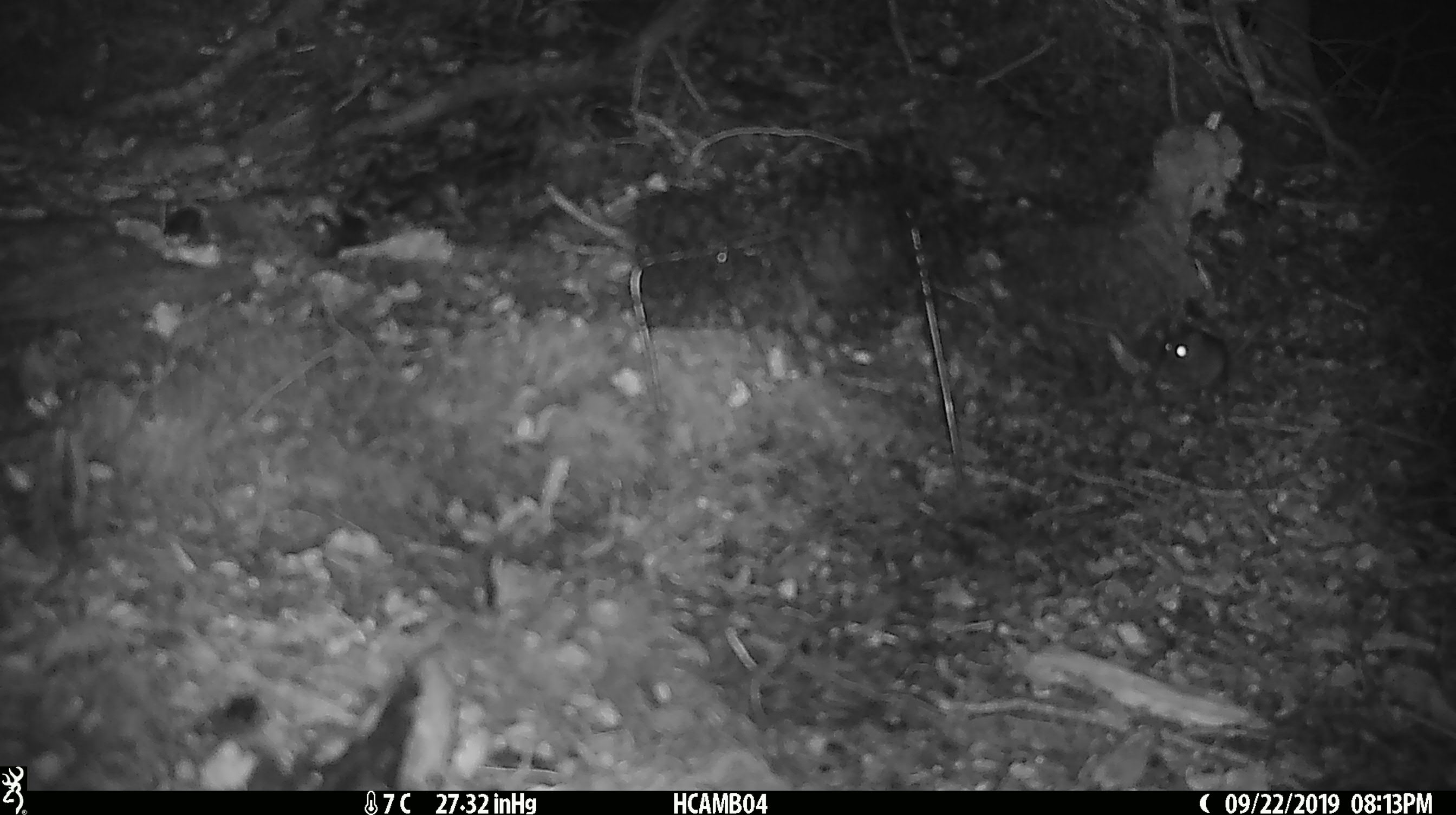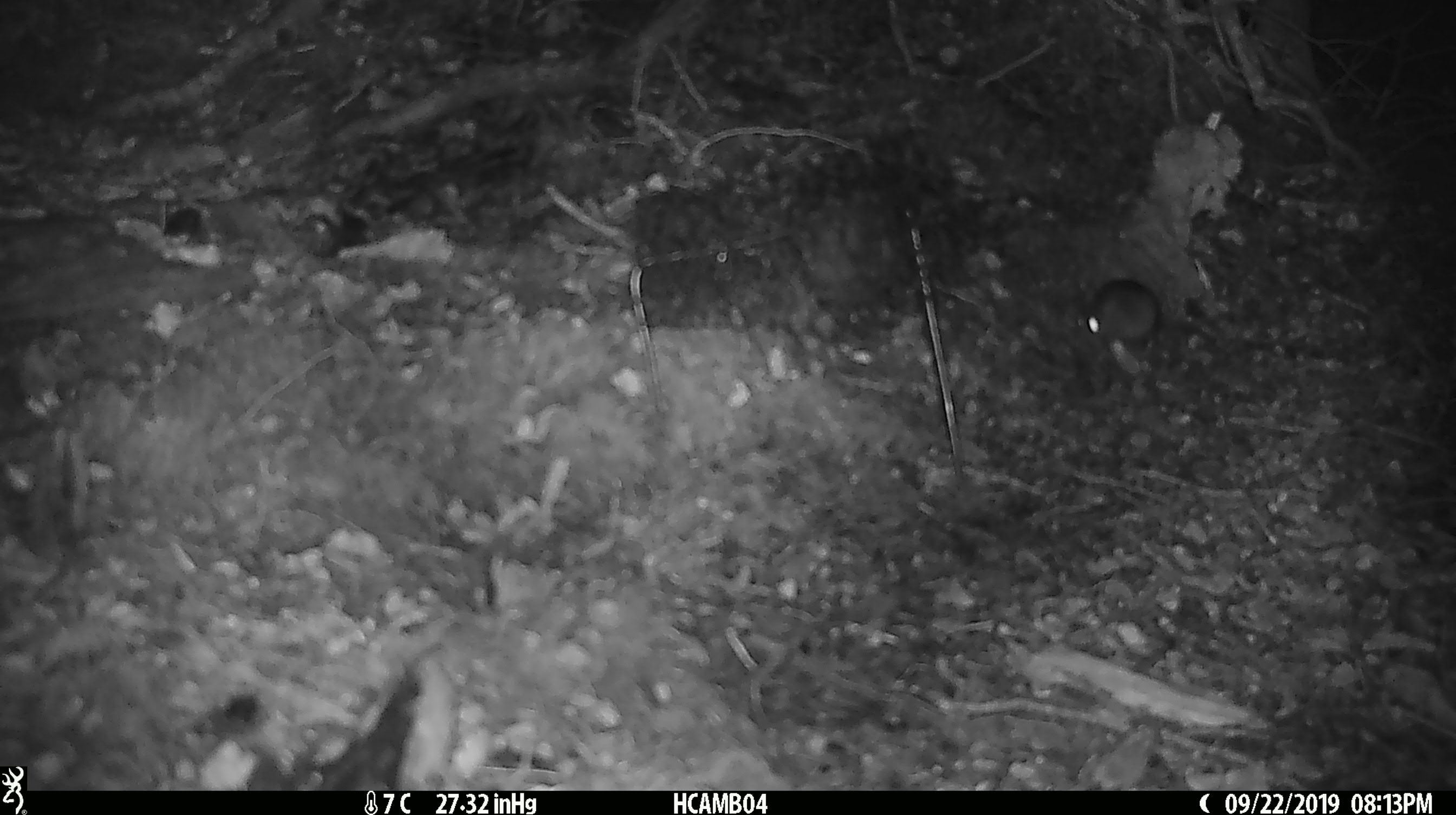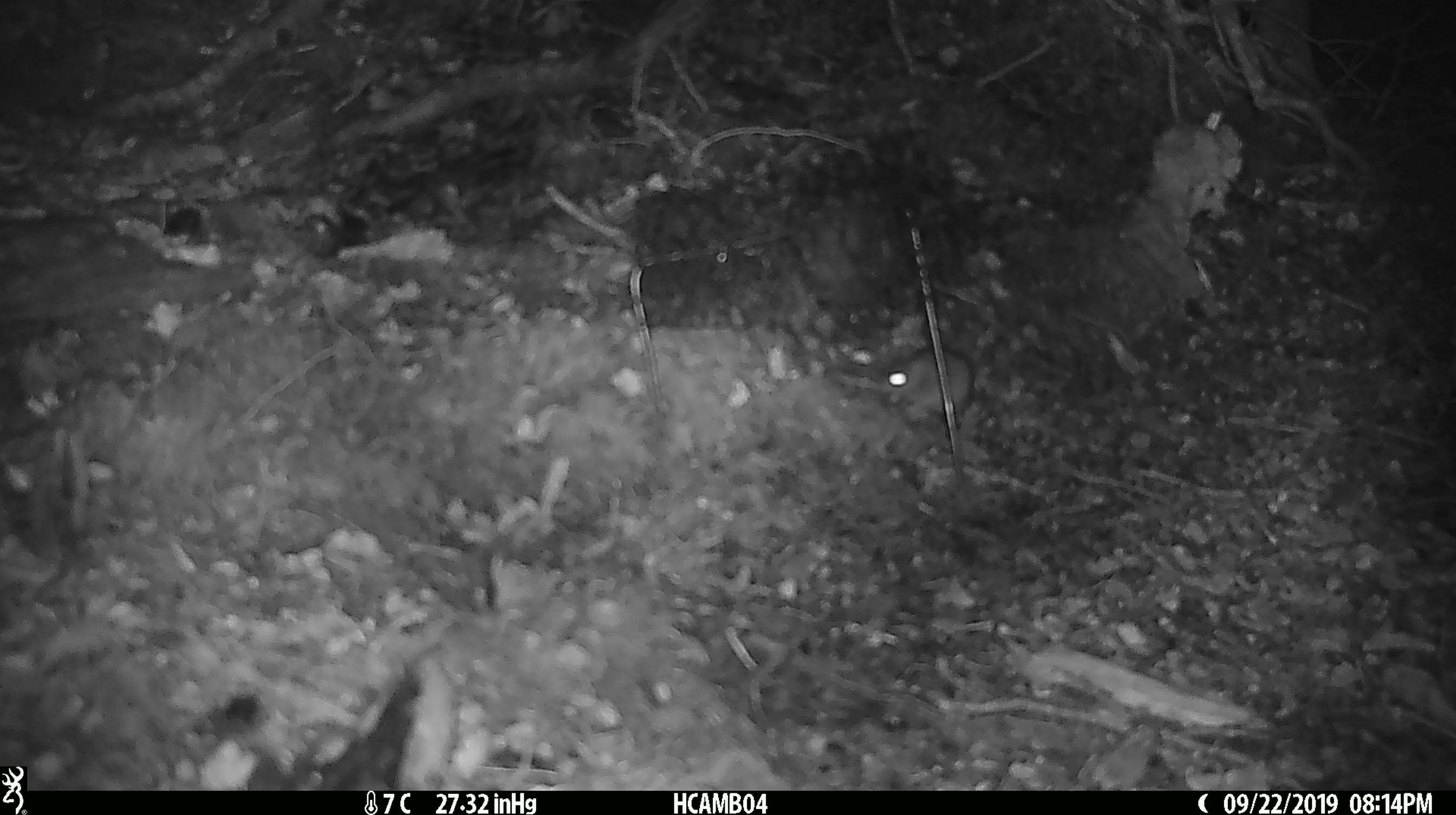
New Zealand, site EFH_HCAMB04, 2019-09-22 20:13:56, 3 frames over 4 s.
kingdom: Animalia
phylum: Chordata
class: Mammalia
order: Rodentia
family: Muridae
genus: Mus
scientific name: Mus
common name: mouse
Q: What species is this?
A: Mouse (Mus).